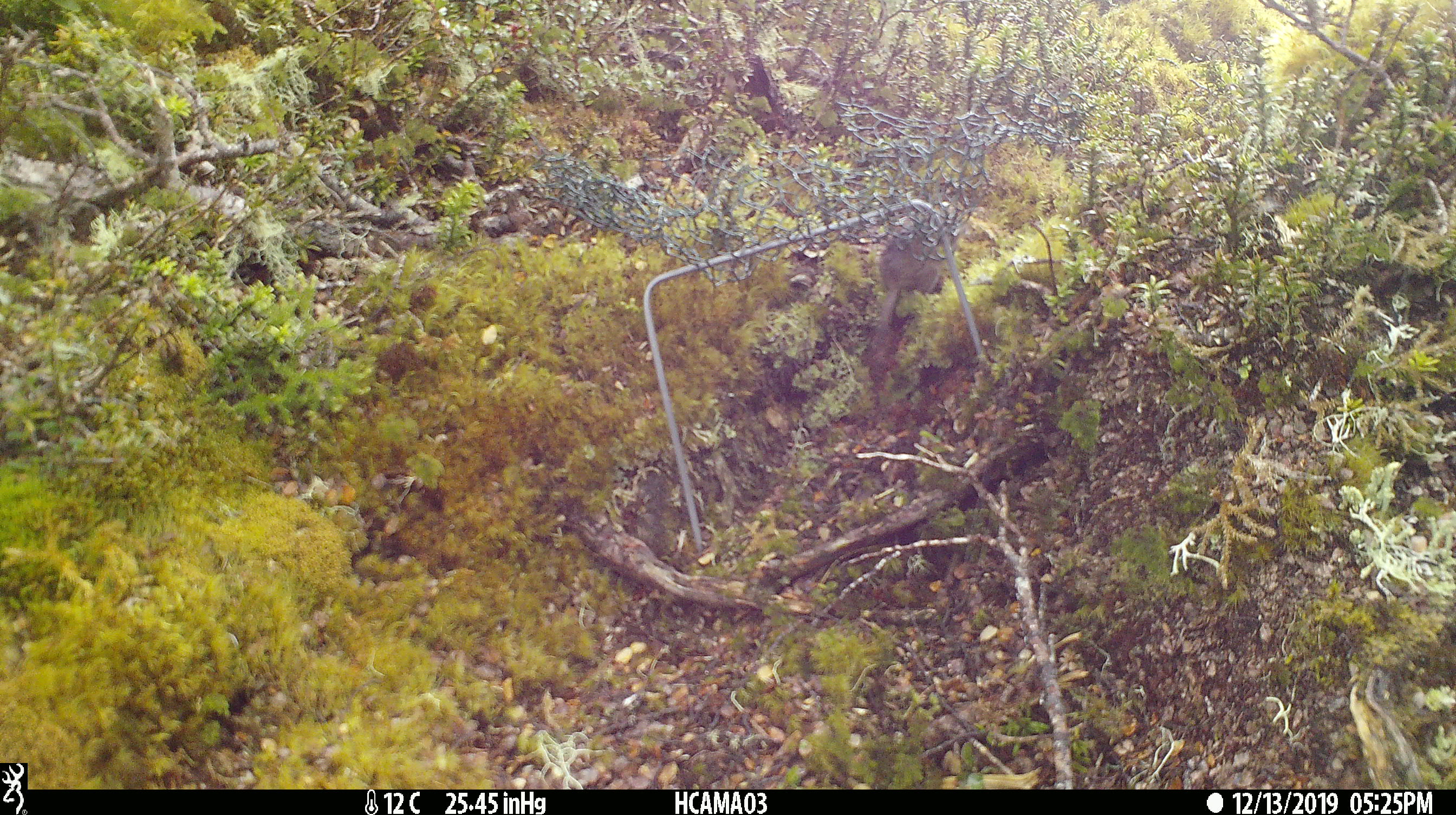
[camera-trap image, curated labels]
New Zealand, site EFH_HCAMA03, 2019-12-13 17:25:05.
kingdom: Animalia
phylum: Chordata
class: Mammalia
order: Rodentia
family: Muridae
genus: Mus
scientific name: Mus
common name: mouse